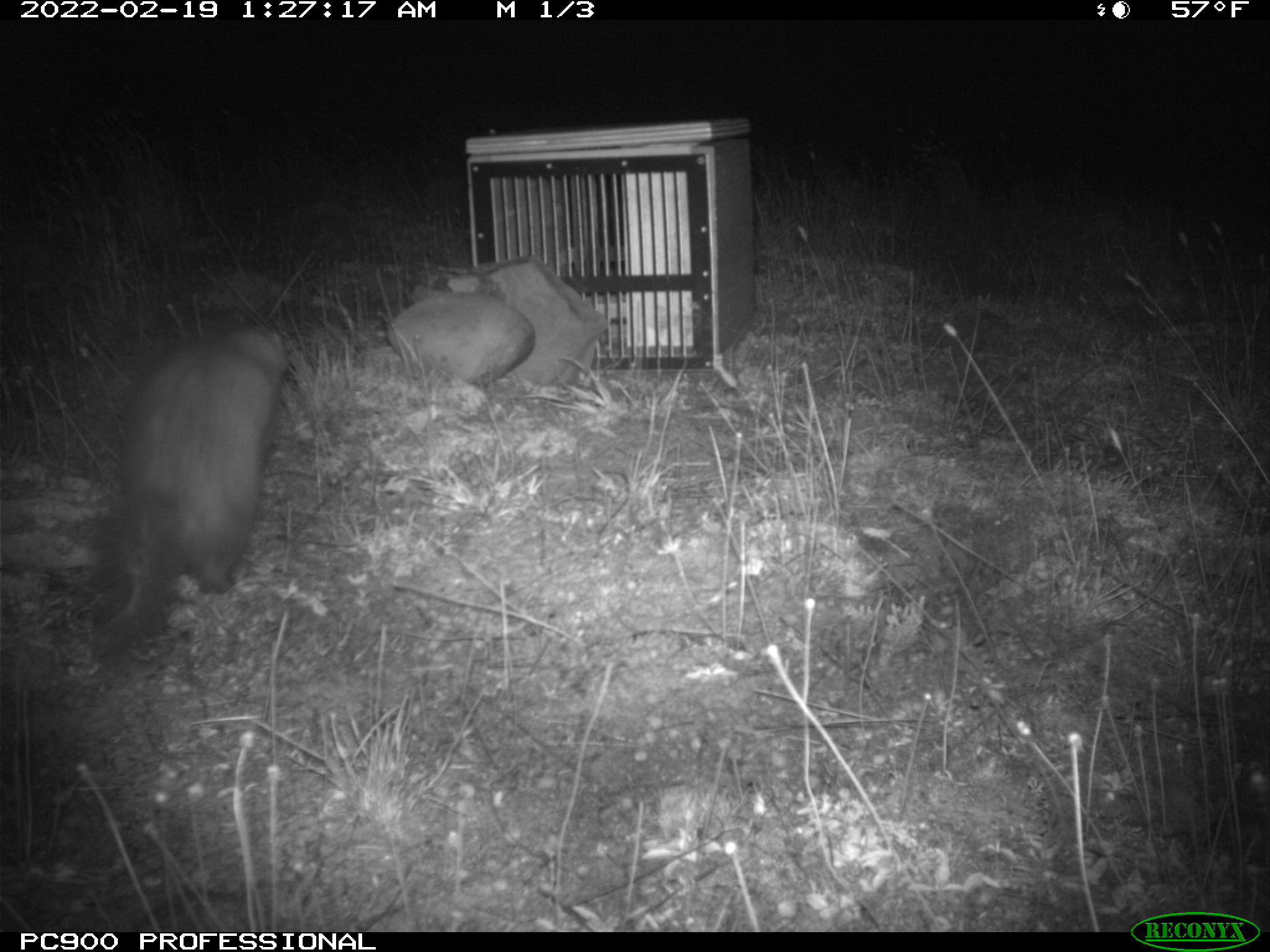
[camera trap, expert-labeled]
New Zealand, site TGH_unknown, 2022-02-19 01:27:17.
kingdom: Animalia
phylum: Chordata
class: Mammalia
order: Carnivora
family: Mustelidae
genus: Mustela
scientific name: Mustela furo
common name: ferret